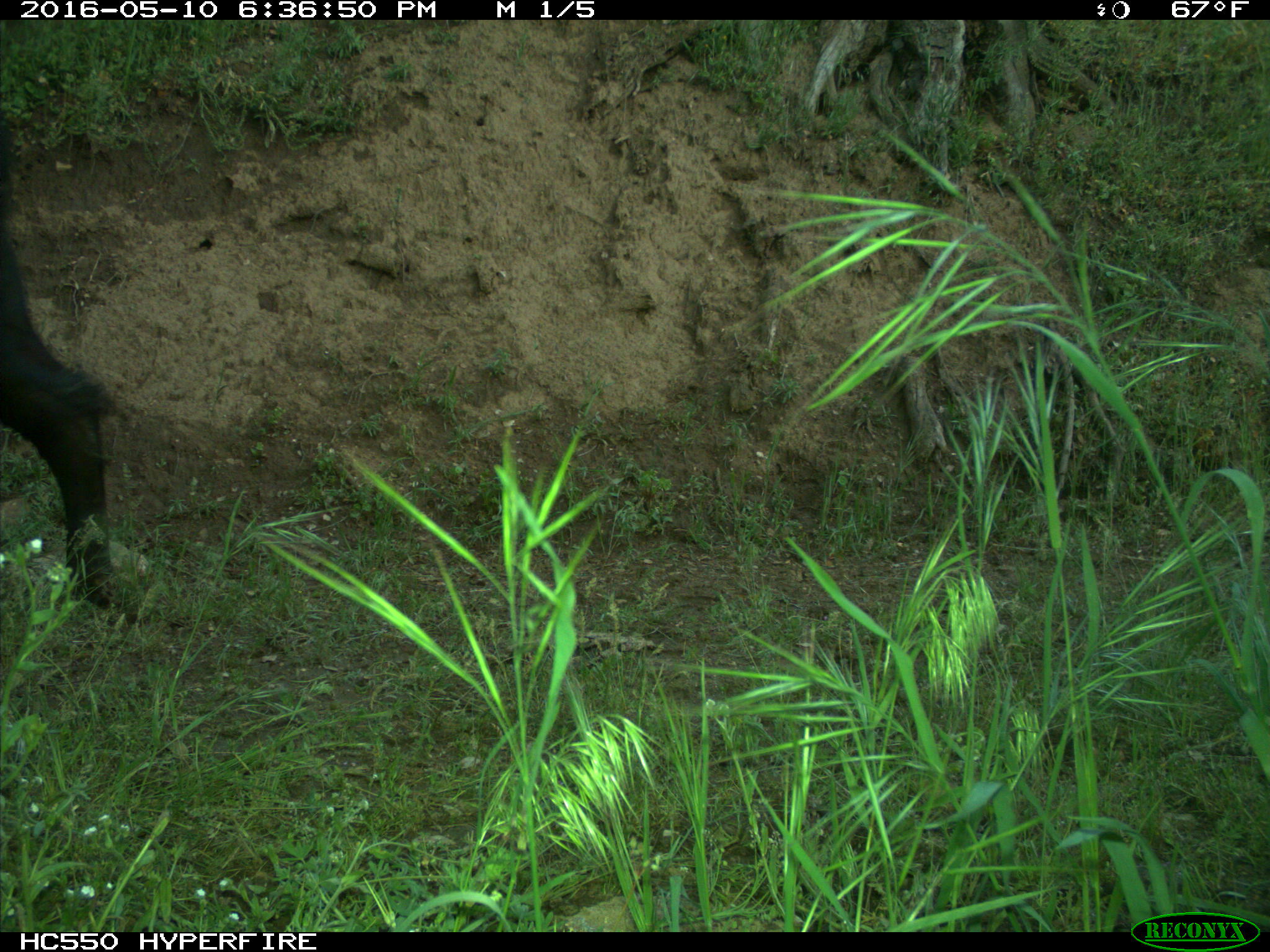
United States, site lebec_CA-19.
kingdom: Animalia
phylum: Chordata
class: Mammalia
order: Artiodactyla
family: Bovidae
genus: Bos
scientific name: Bos taurus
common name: domestic cow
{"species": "Bos taurus (domestic cow)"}